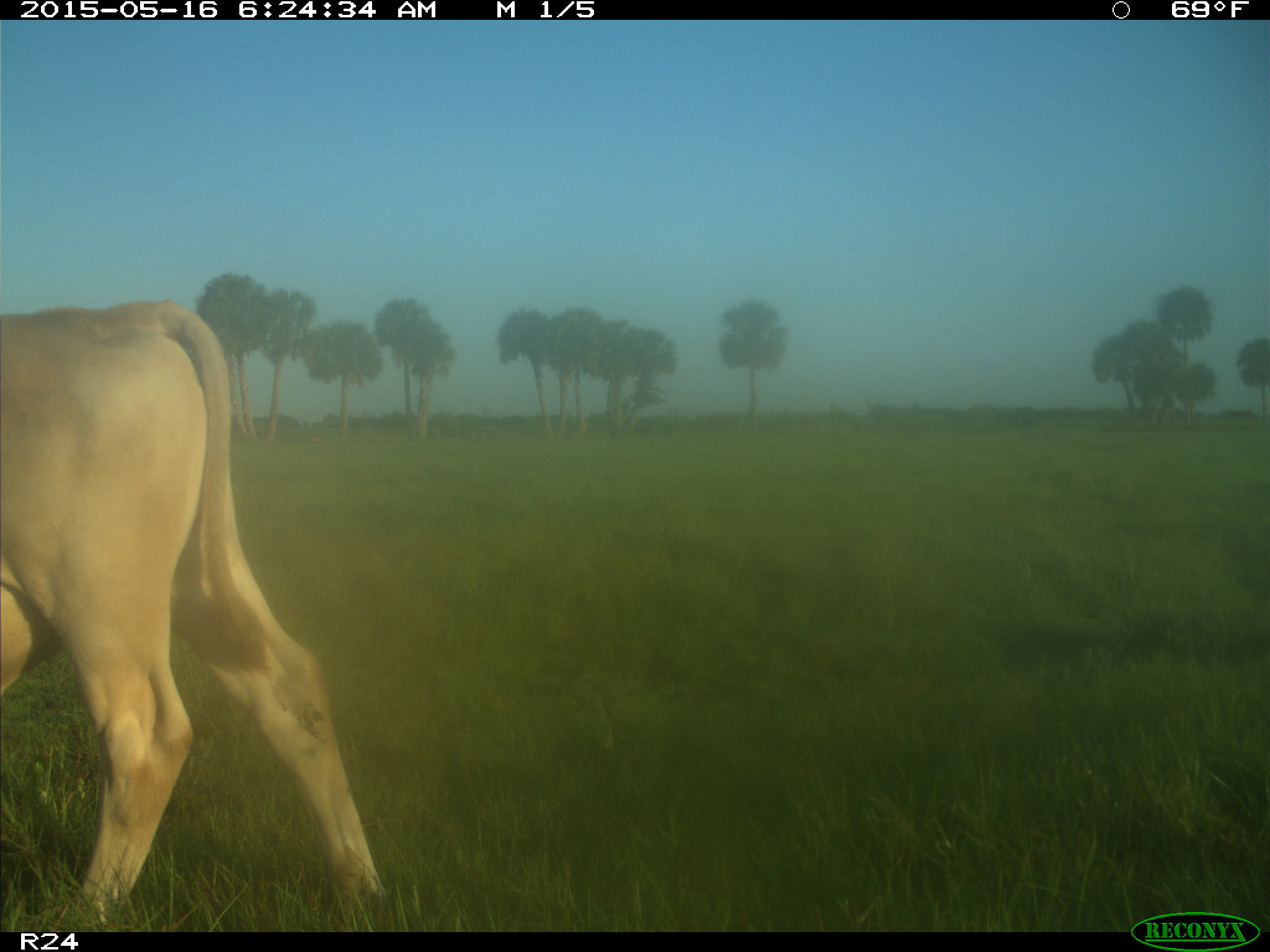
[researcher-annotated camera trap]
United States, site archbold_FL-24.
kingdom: Animalia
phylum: Chordata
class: Mammalia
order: Artiodactyla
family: Bovidae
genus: Bos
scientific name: Bos taurus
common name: domestic cow